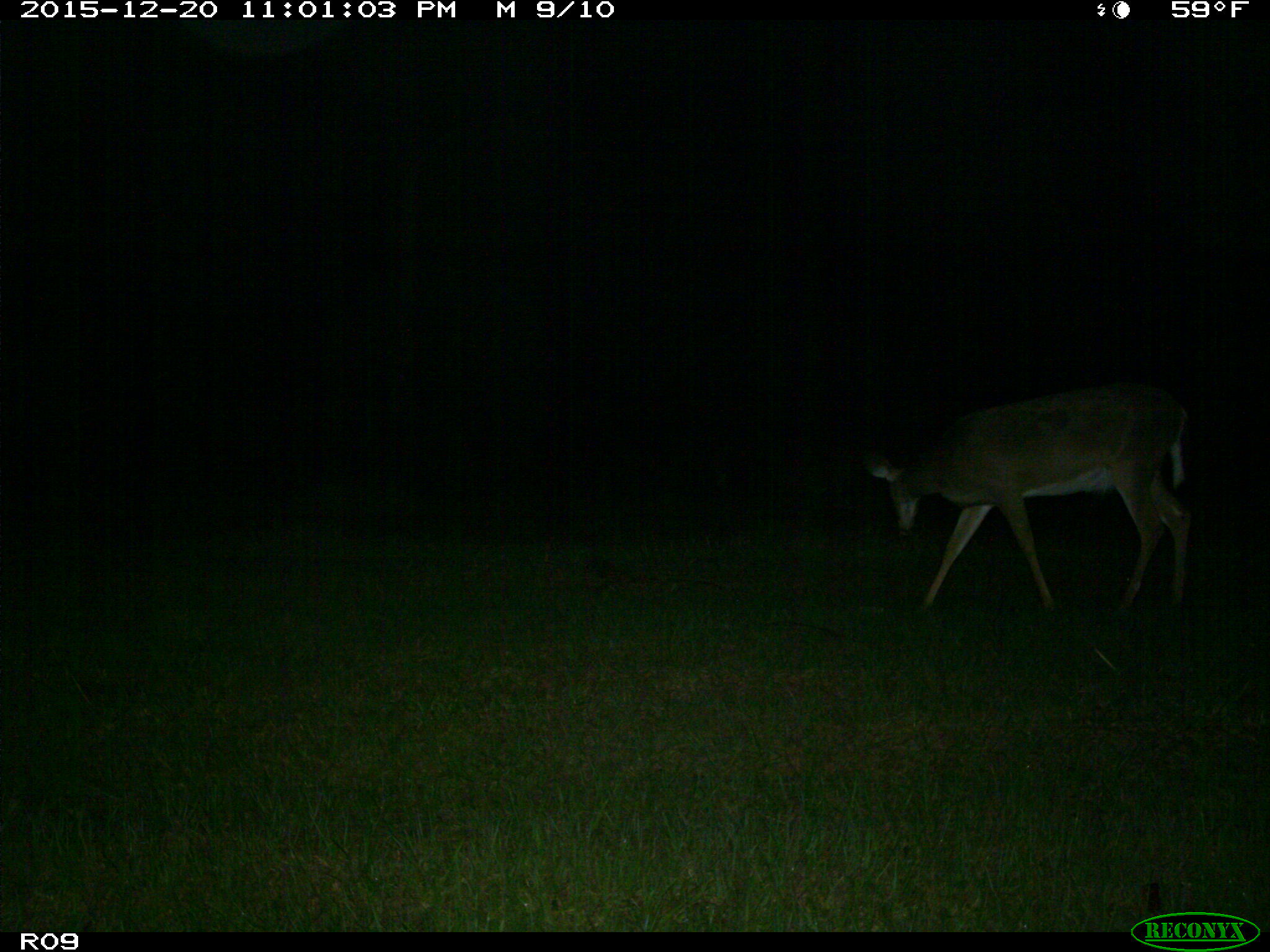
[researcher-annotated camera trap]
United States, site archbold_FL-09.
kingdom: Animalia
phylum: Chordata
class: Mammalia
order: Artiodactyla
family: Cervidae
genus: Odocoileus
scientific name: Odocoileus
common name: deer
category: unidentified deer